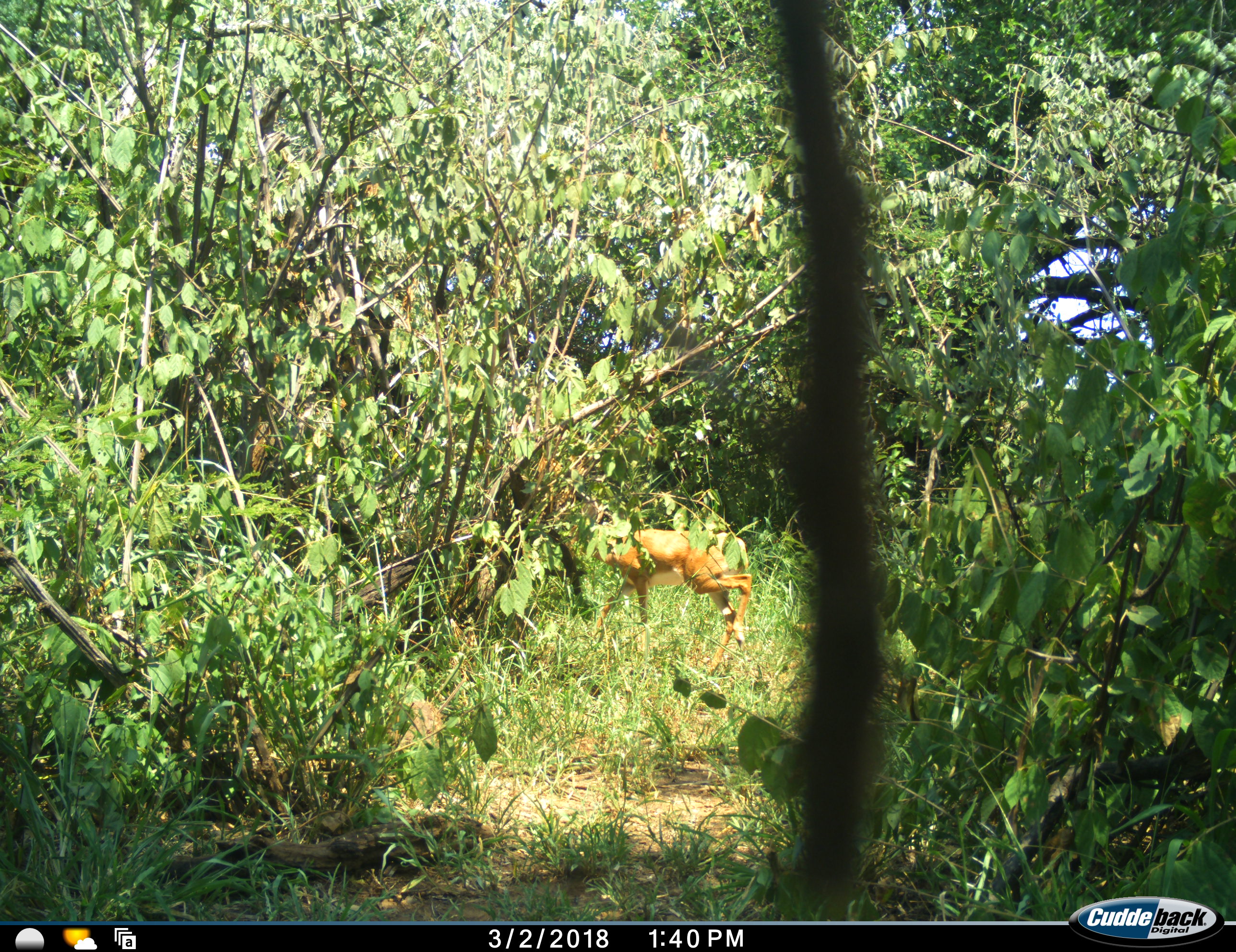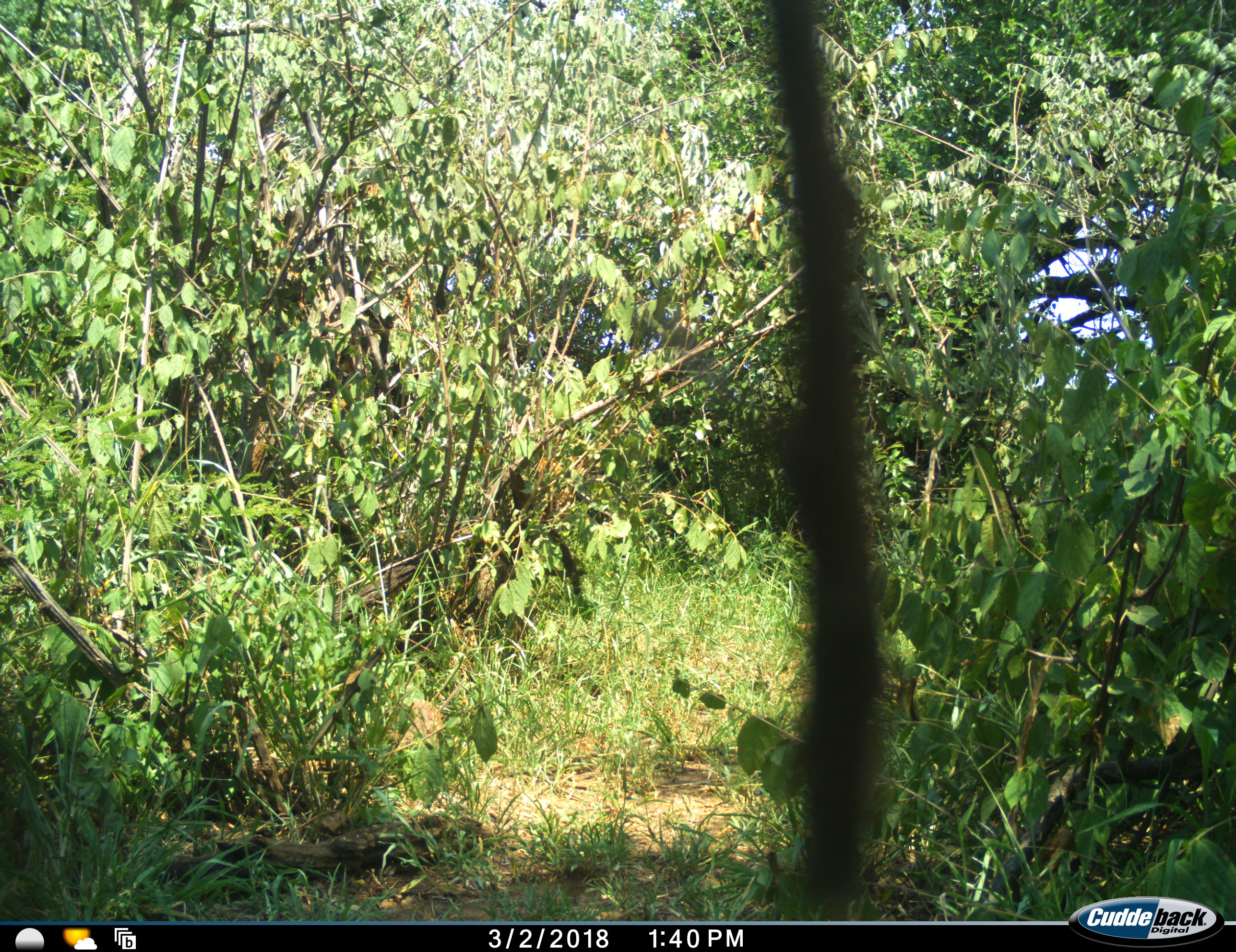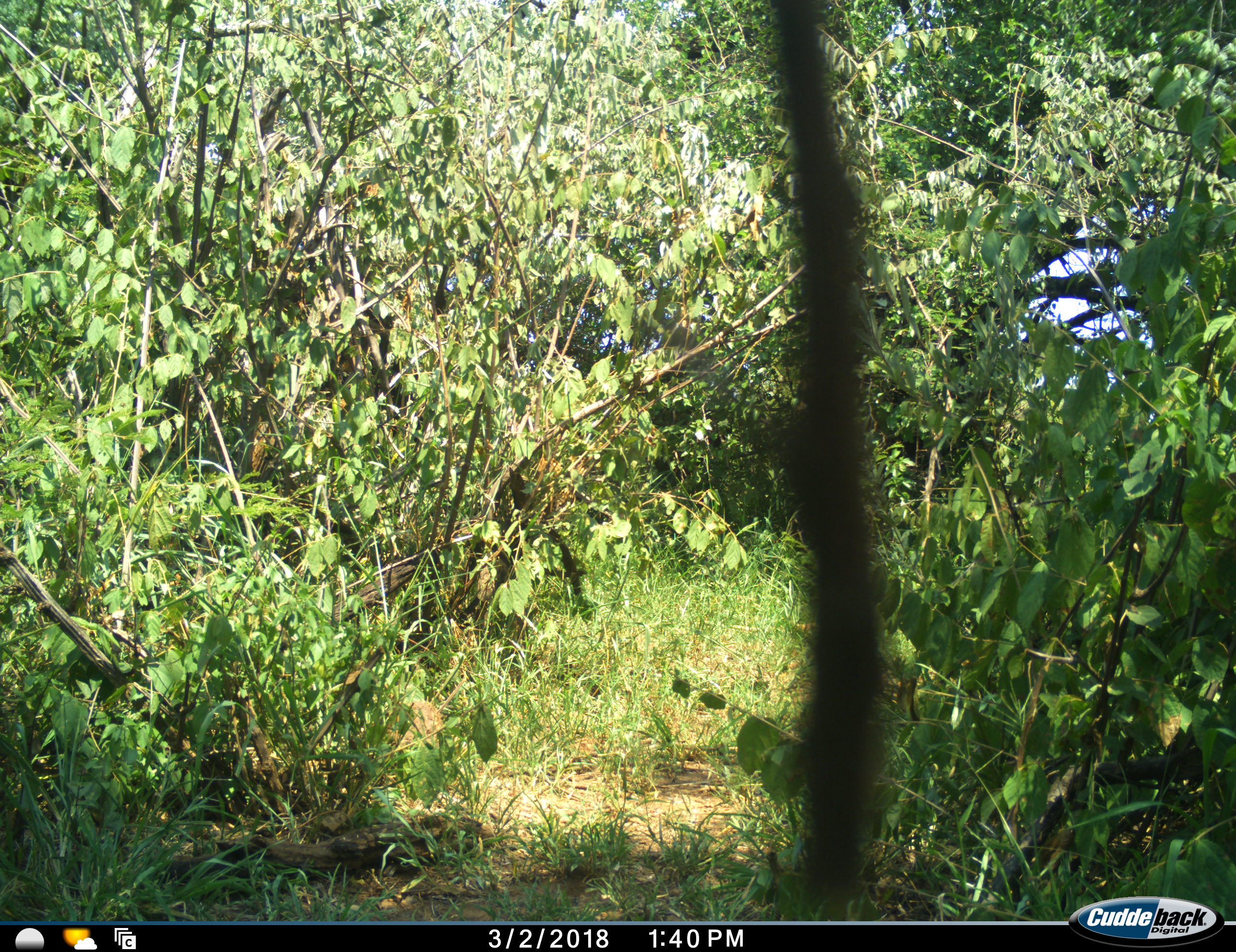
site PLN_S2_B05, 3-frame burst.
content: unidentified animal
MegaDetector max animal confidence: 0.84